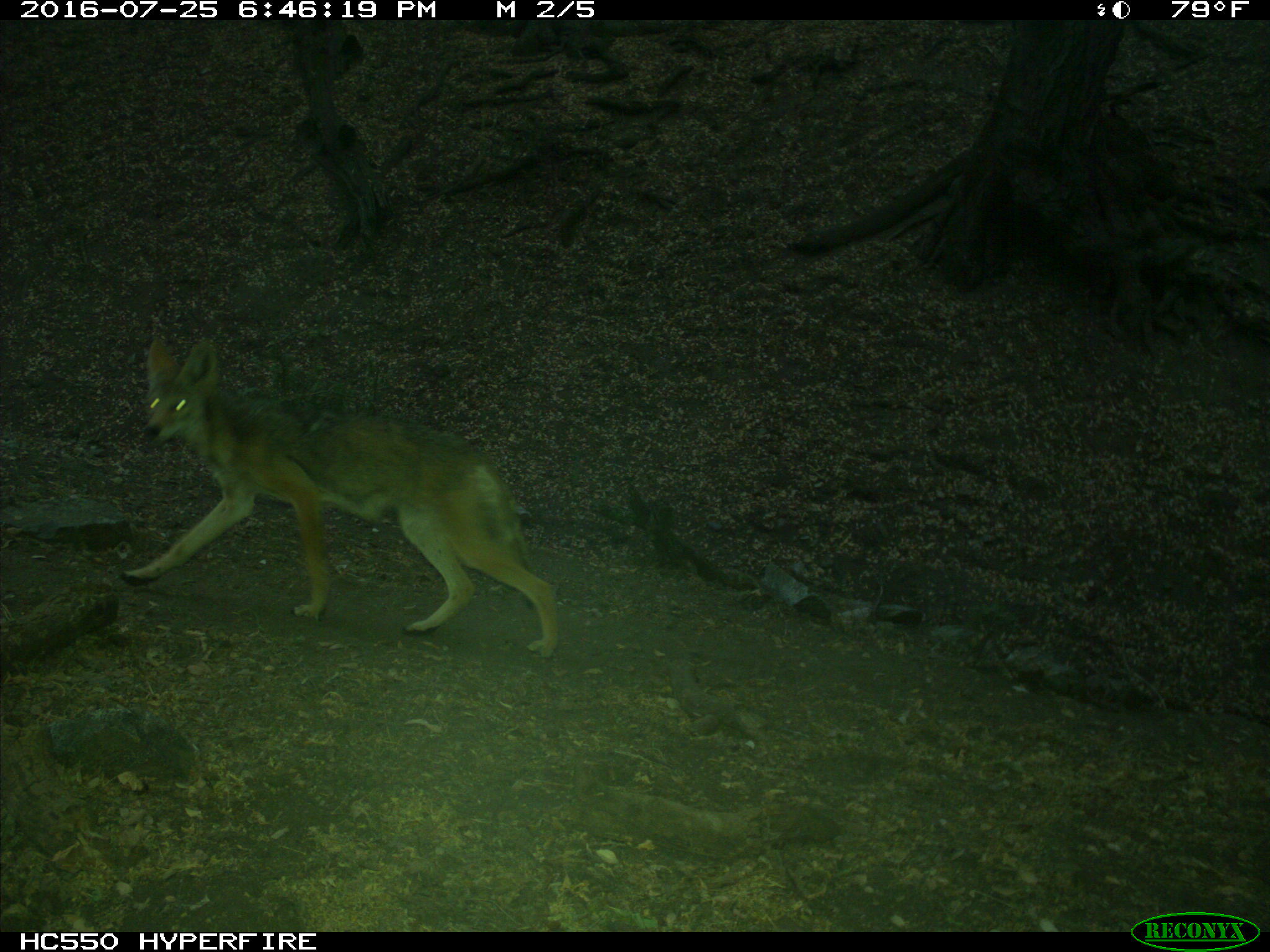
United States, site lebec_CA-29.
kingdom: Animalia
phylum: Chordata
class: Mammalia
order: Carnivora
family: Canidae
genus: Canis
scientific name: Canis latrans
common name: coyote